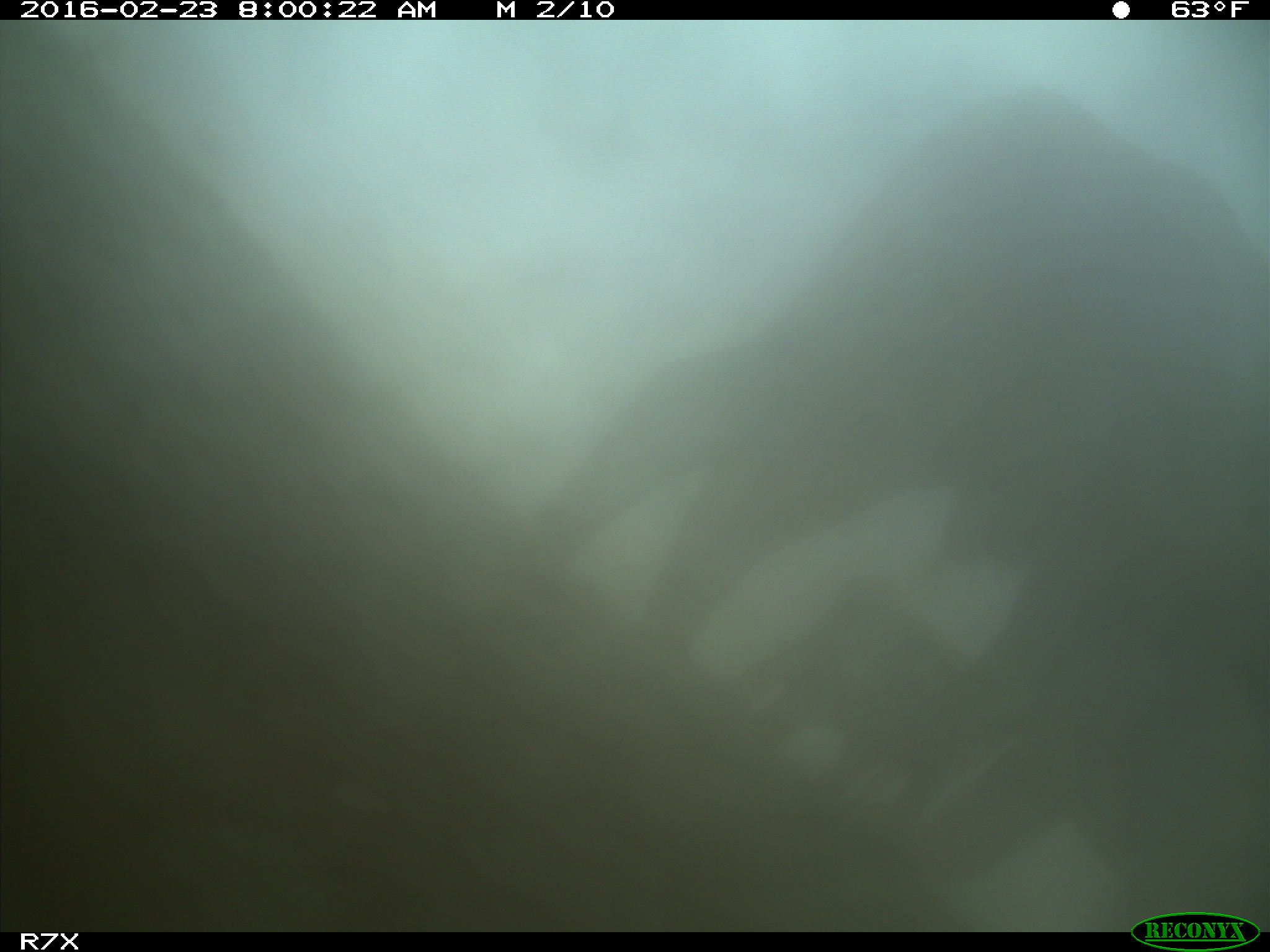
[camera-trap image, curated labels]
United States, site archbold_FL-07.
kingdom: Animalia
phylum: Chordata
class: Mammalia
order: Artiodactyla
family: Bovidae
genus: Bos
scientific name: Bos taurus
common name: domestic cow